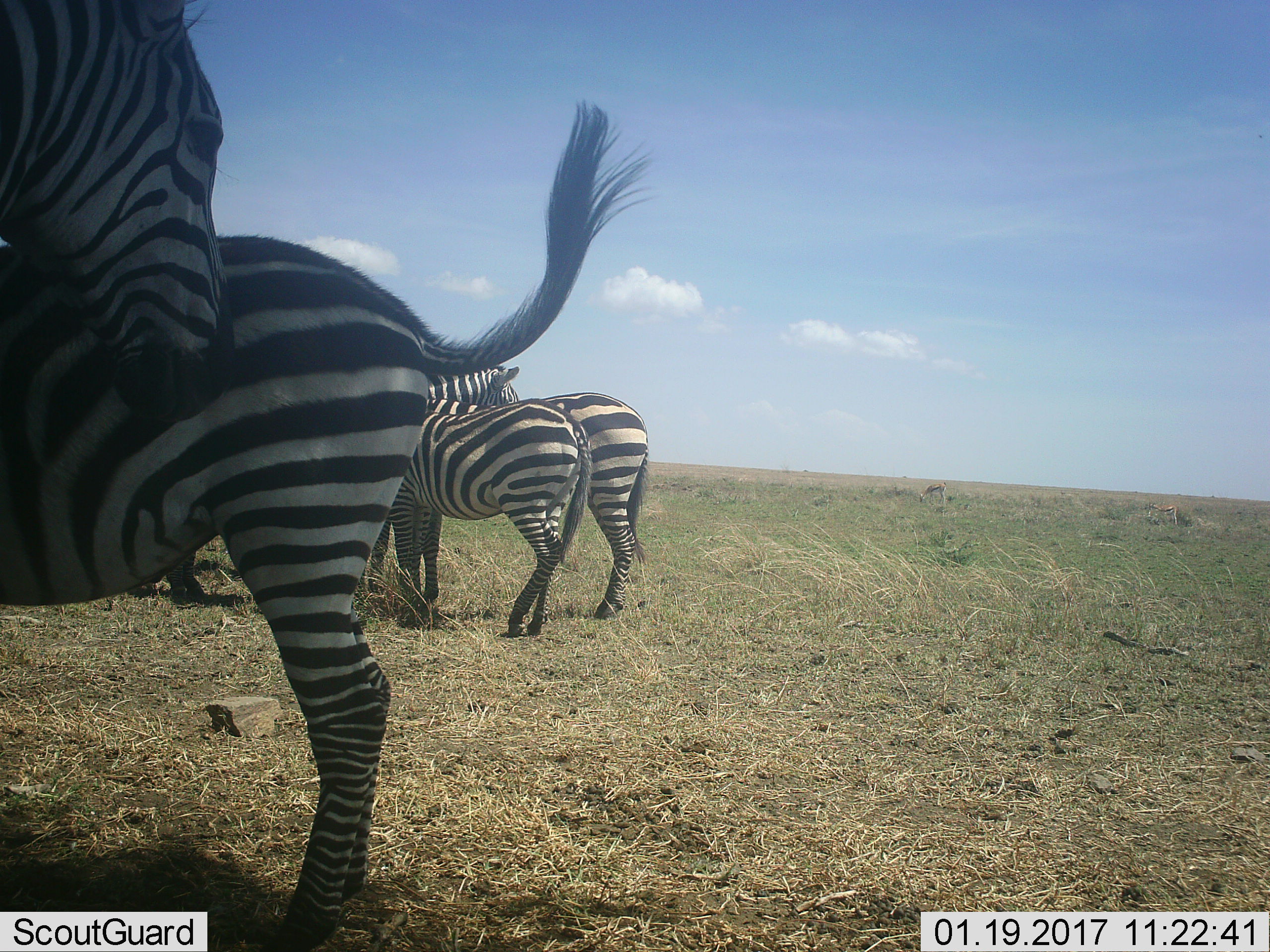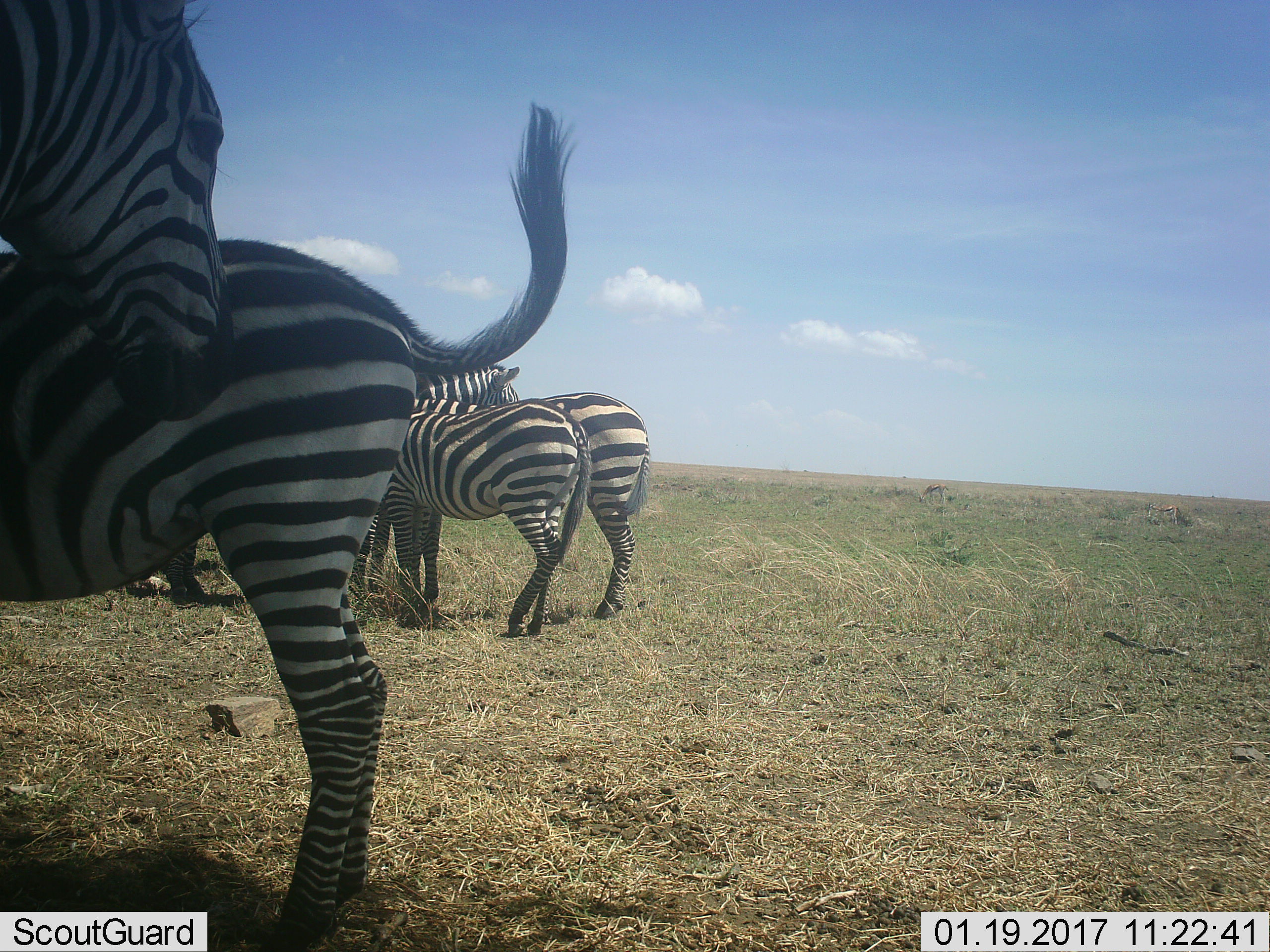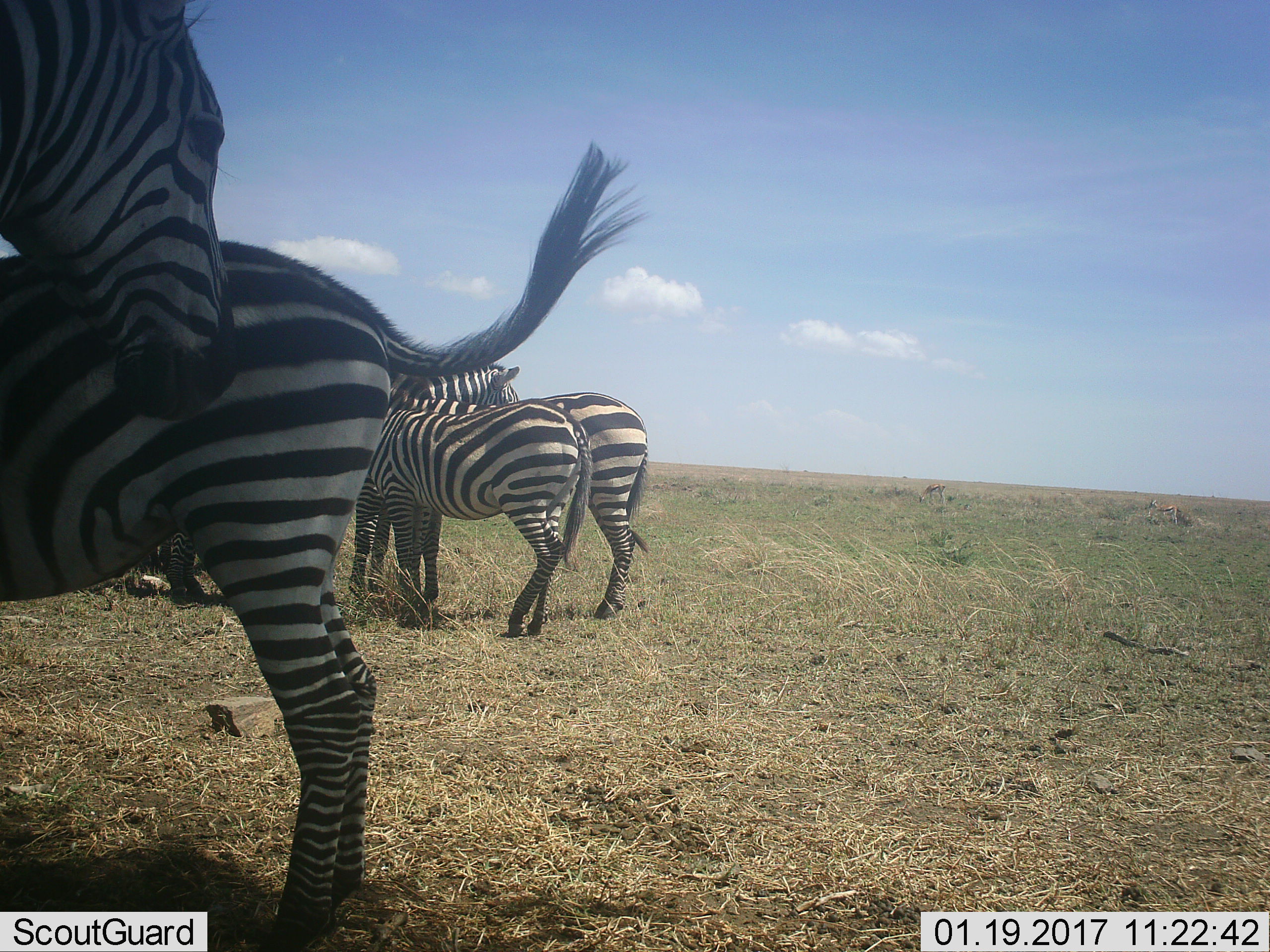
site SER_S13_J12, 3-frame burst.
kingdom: Animalia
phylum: Chordata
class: Mammalia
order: Perissodactyla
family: Equidae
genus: Equus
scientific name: Equus quagga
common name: plains zebra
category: zebraplains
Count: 5.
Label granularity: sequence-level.